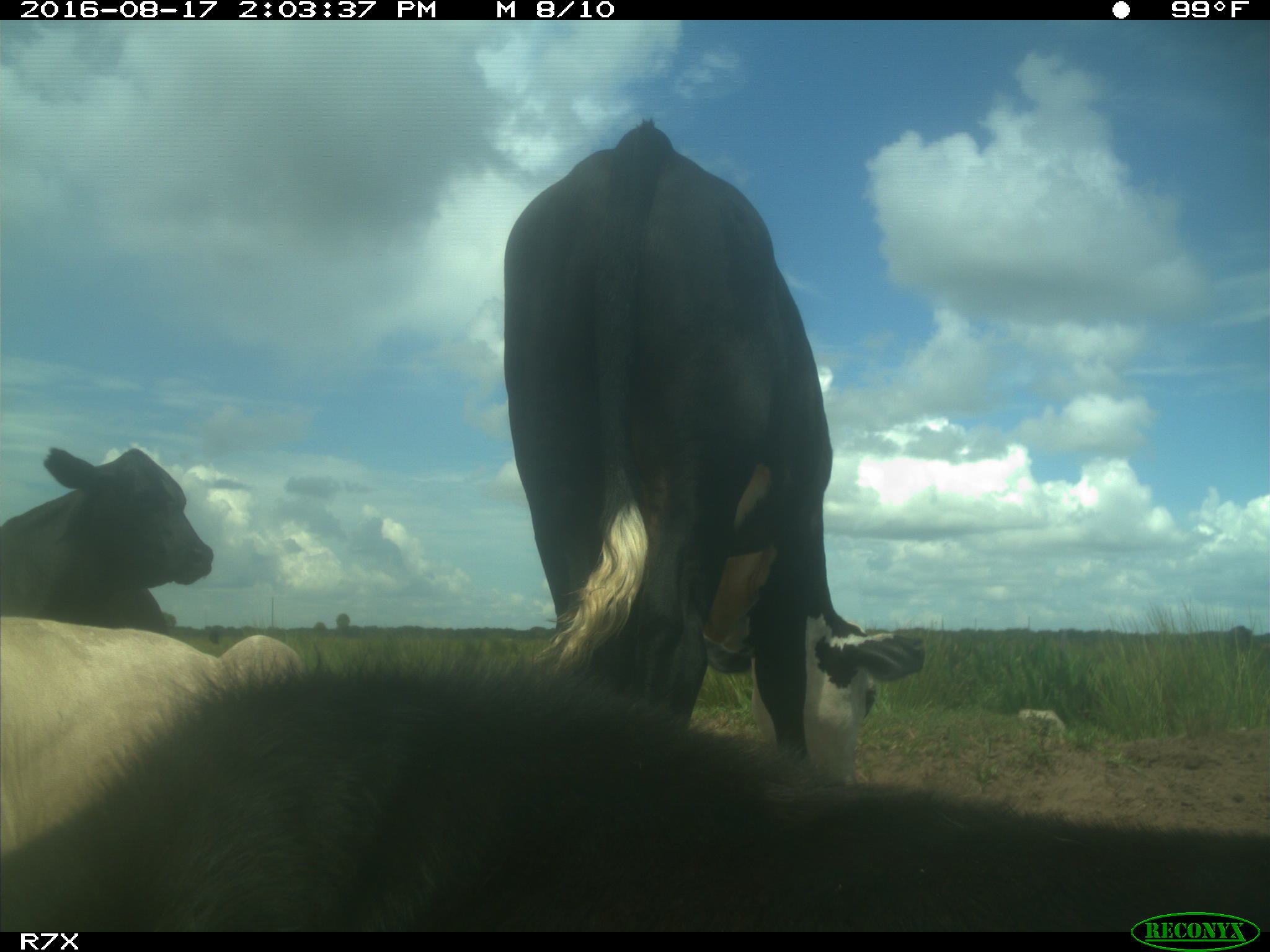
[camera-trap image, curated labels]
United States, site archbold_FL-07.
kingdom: Animalia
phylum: Chordata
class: Mammalia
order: Artiodactyla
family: Bovidae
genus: Bos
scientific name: Bos taurus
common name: domestic cow